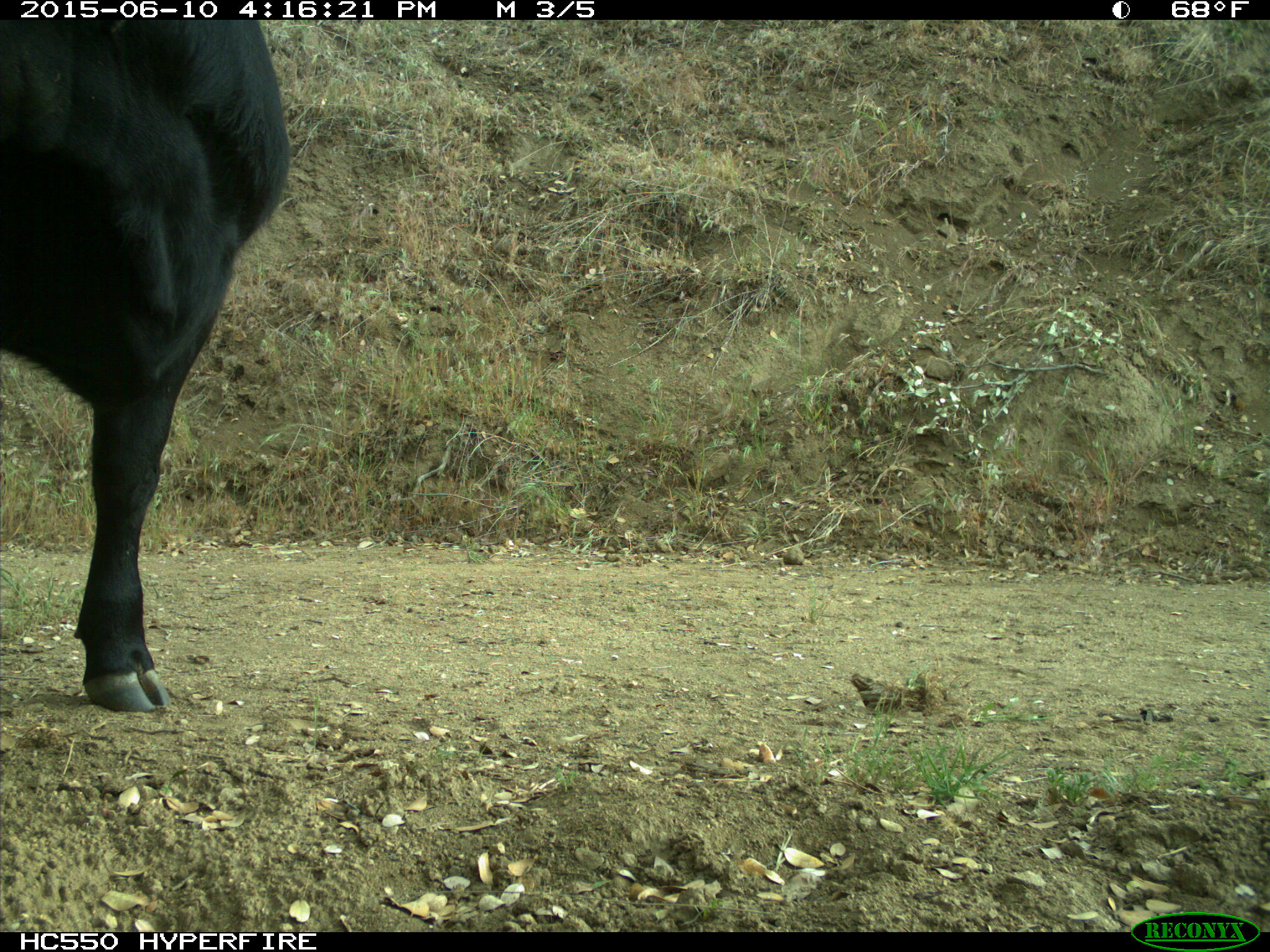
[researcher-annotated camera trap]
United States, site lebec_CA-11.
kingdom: Animalia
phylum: Chordata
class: Mammalia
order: Artiodactyla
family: Bovidae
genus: Bos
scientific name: Bos taurus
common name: domestic cow